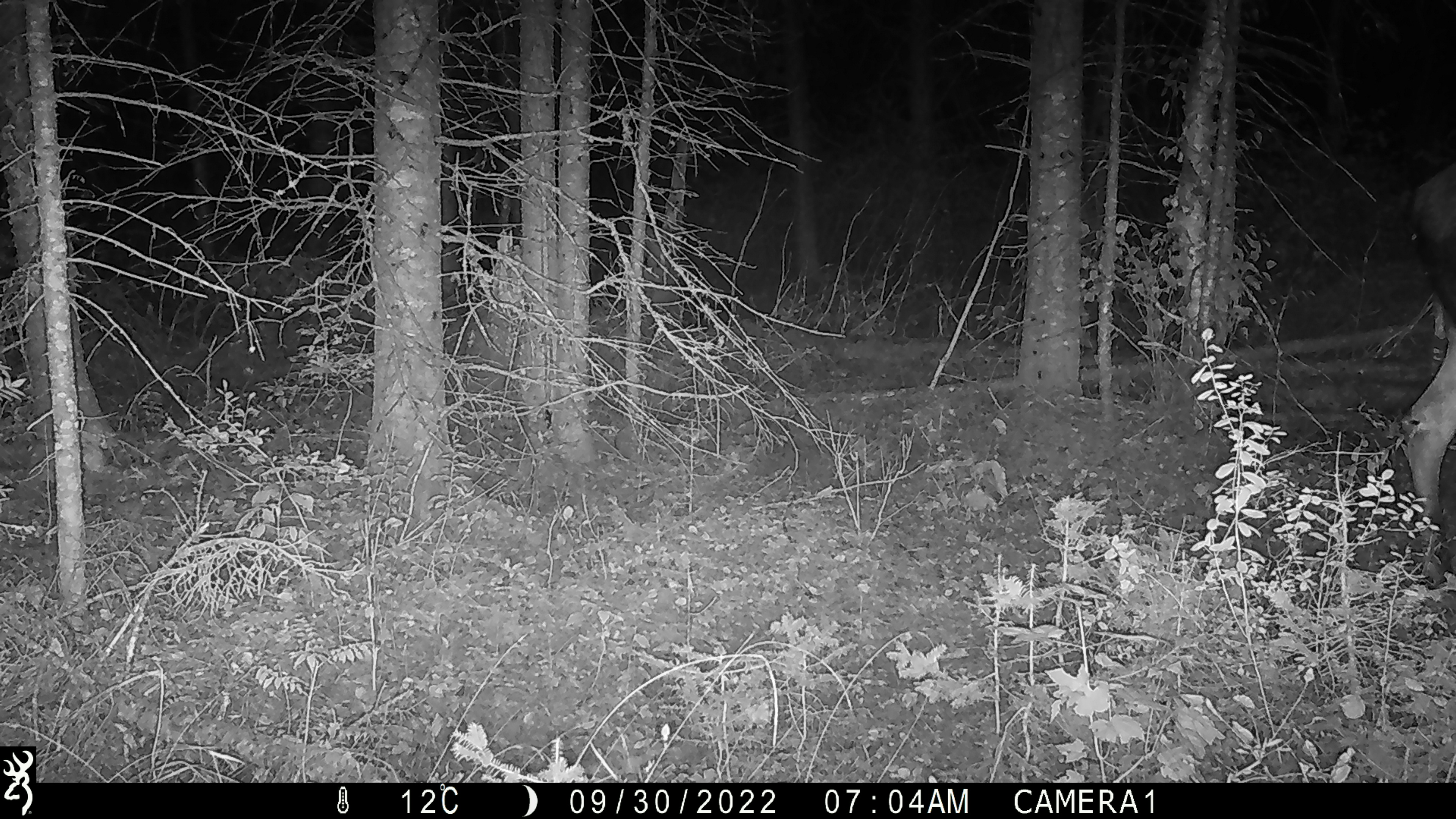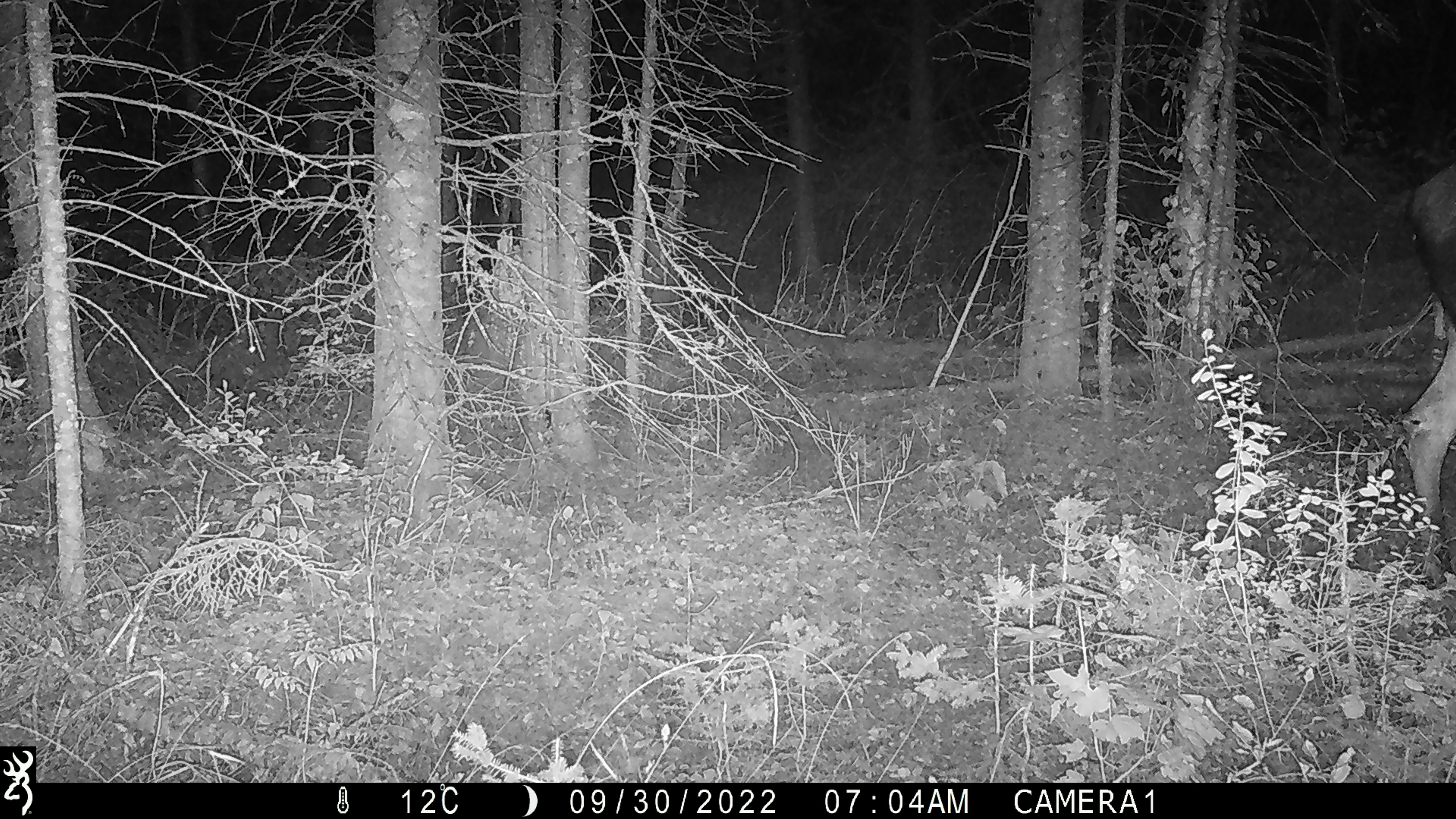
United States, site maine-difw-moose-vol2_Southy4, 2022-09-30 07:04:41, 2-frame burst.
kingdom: Animalia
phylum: Chordata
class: Mammalia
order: Artiodactyla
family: Cervidae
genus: Alces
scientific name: Alces alces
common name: moose